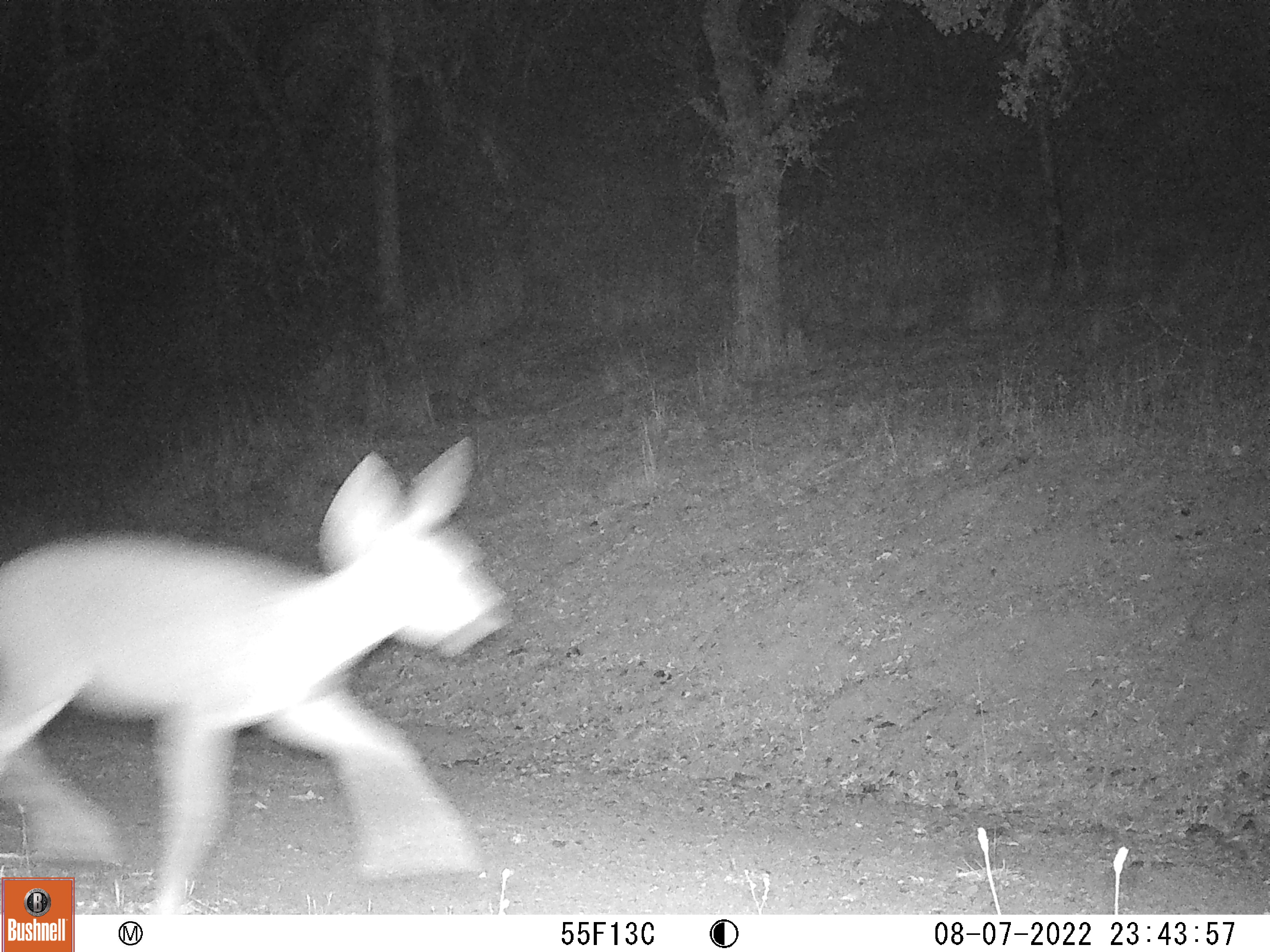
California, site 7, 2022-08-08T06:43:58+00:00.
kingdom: Animalia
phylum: Chordata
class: Mammalia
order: Artiodactyla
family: Cervidae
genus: Odocoileus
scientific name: Odocoileus hemionus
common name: mule deer